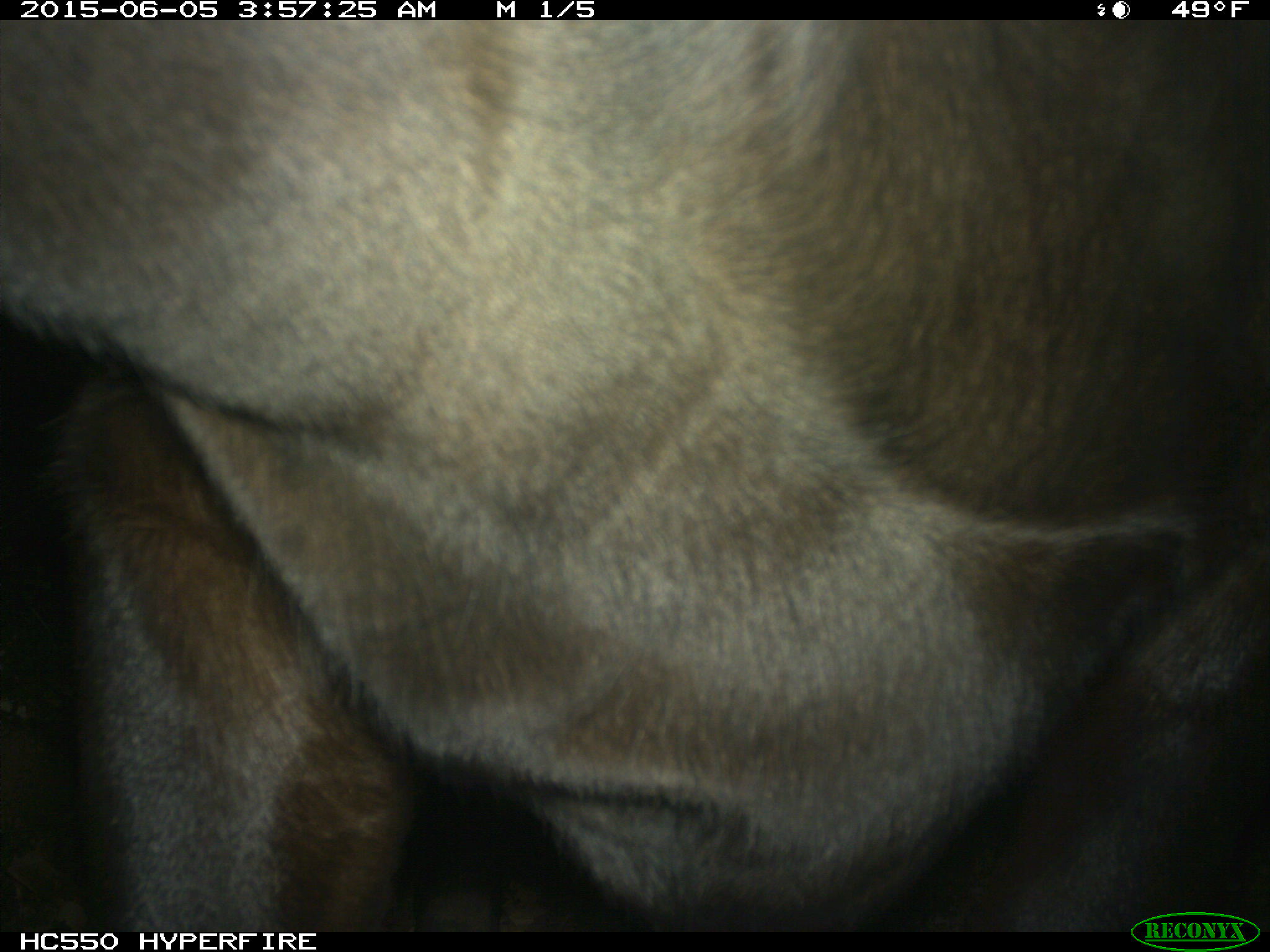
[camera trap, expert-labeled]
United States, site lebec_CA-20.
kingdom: Animalia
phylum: Chordata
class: Mammalia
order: Artiodactyla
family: Bovidae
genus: Bos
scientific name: Bos taurus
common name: domestic cow